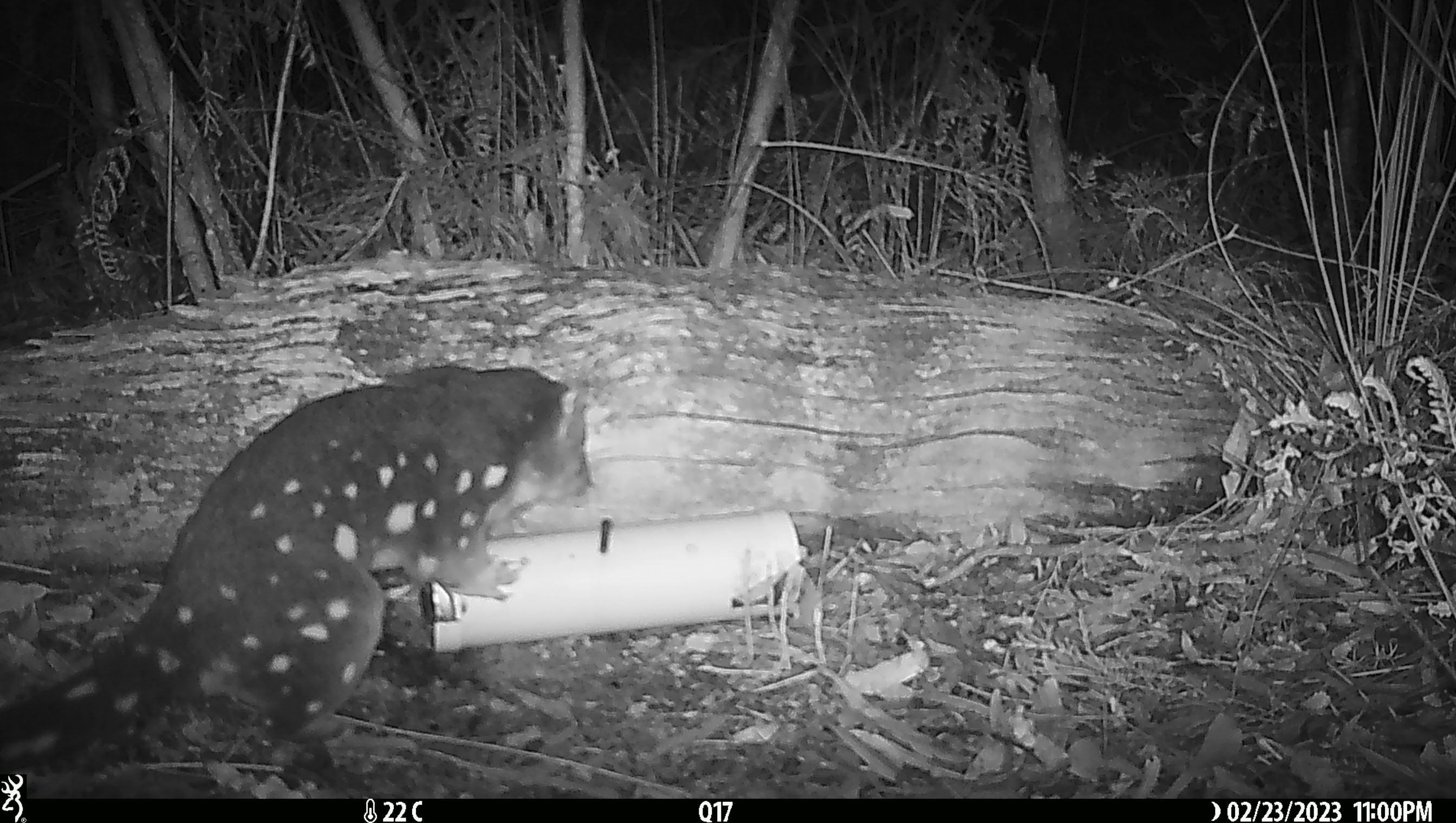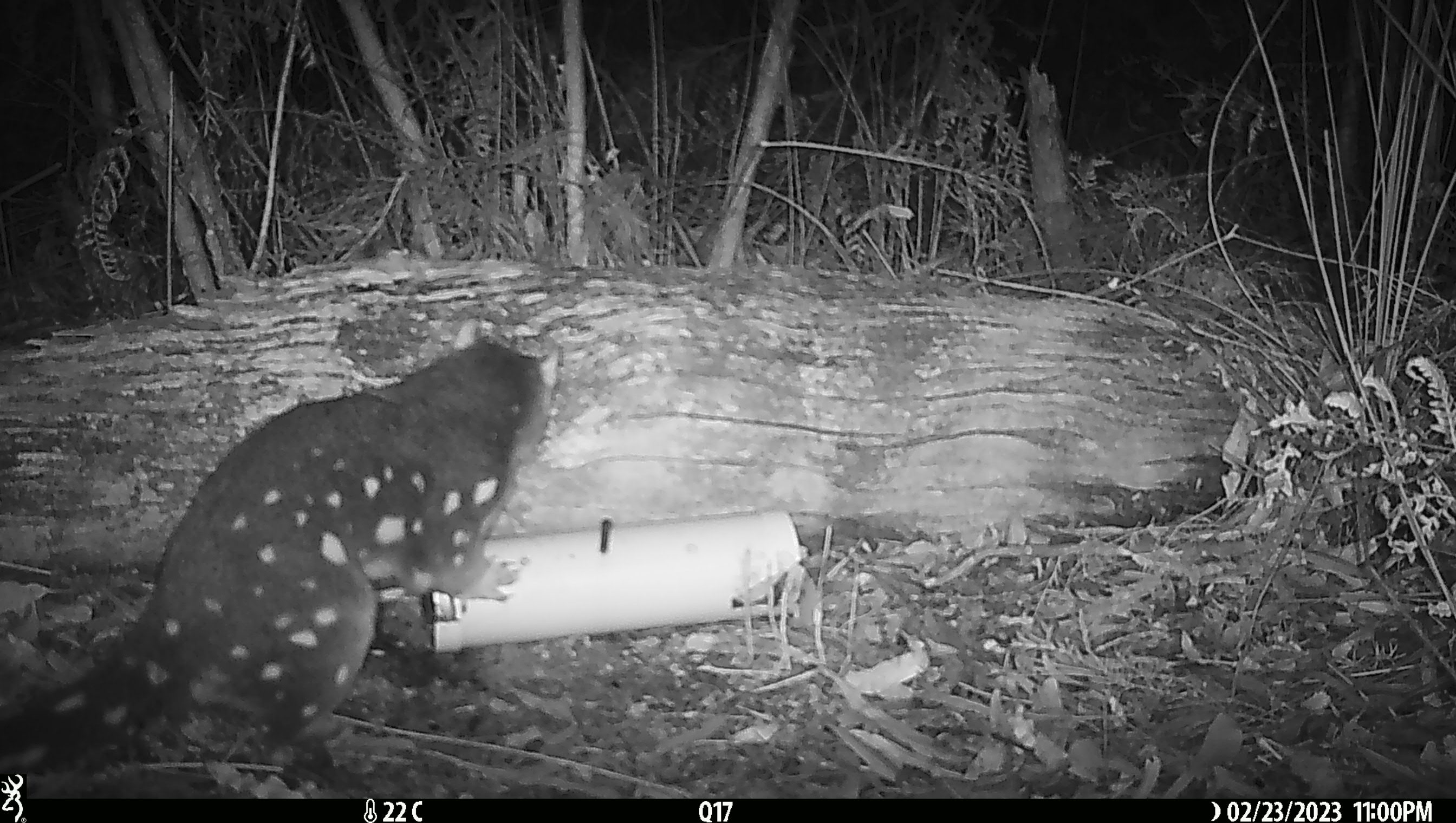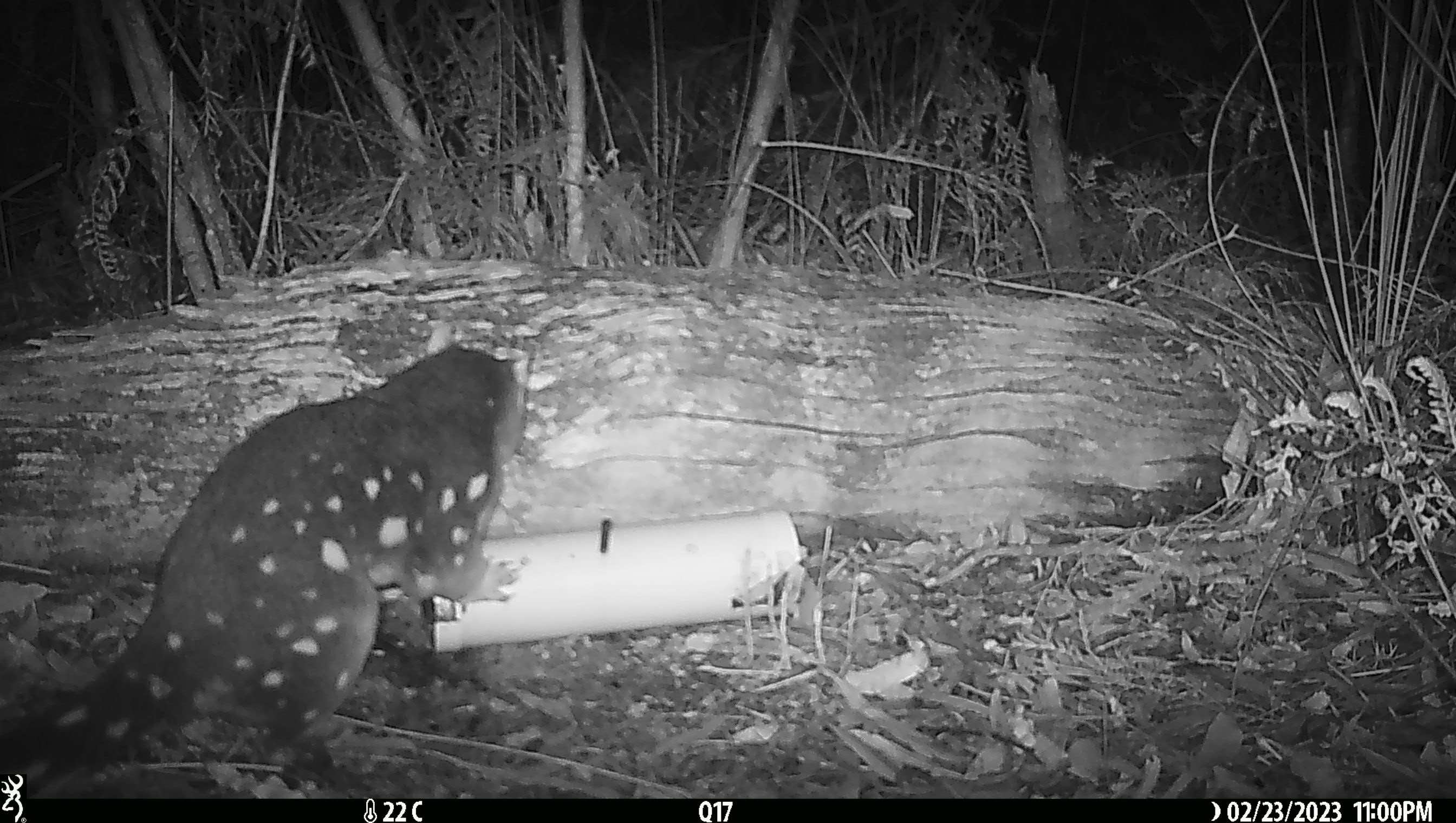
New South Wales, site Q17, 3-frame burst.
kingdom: Animalia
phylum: Chordata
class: Mammalia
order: Dasyuromorphia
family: Dasyuridae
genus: Dasyurus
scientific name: Dasyurus maculatus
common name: spotted-tailed quoll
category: quoll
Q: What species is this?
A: Quoll (spotted-tailed quoll) (Dasyurus maculatus).